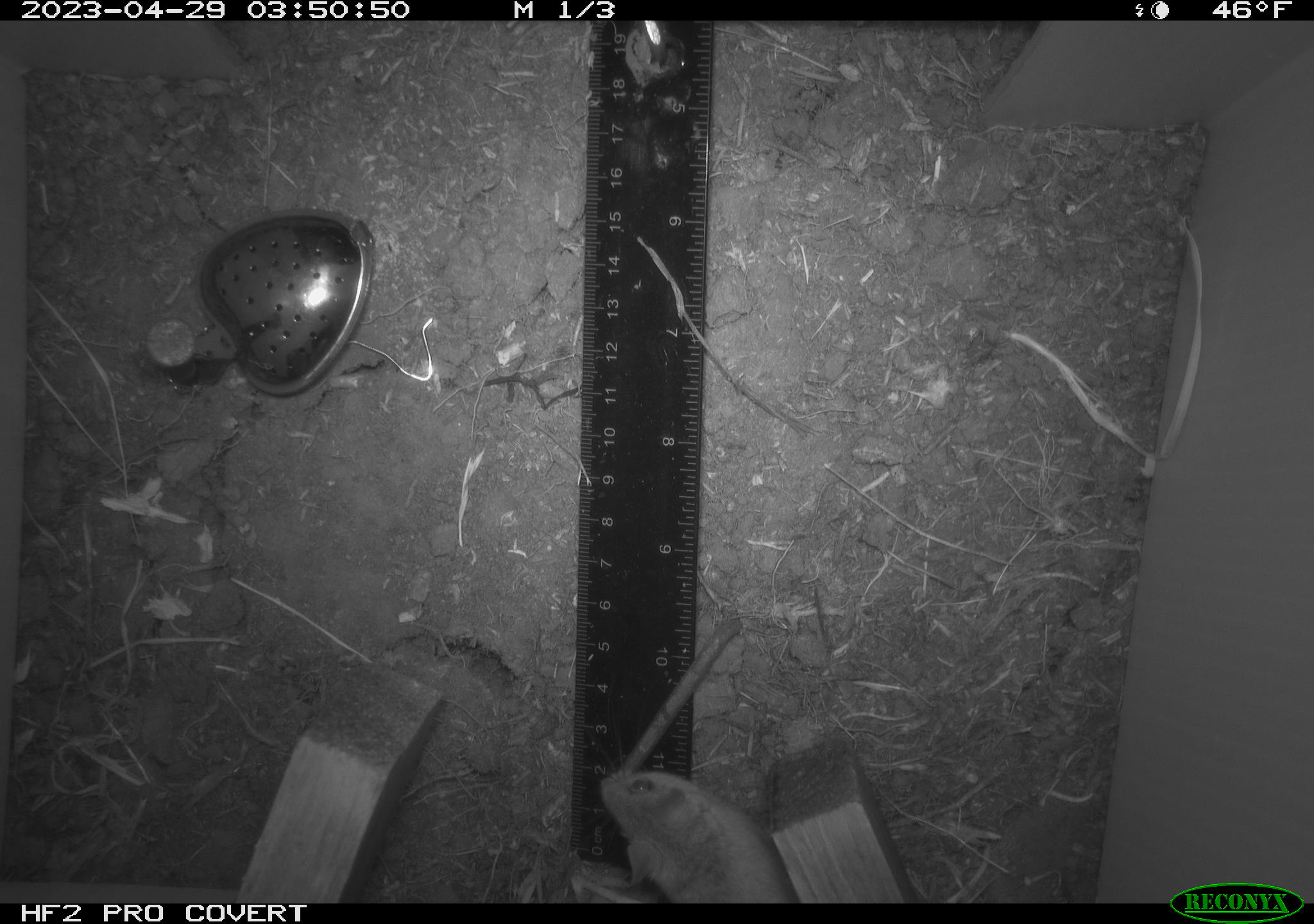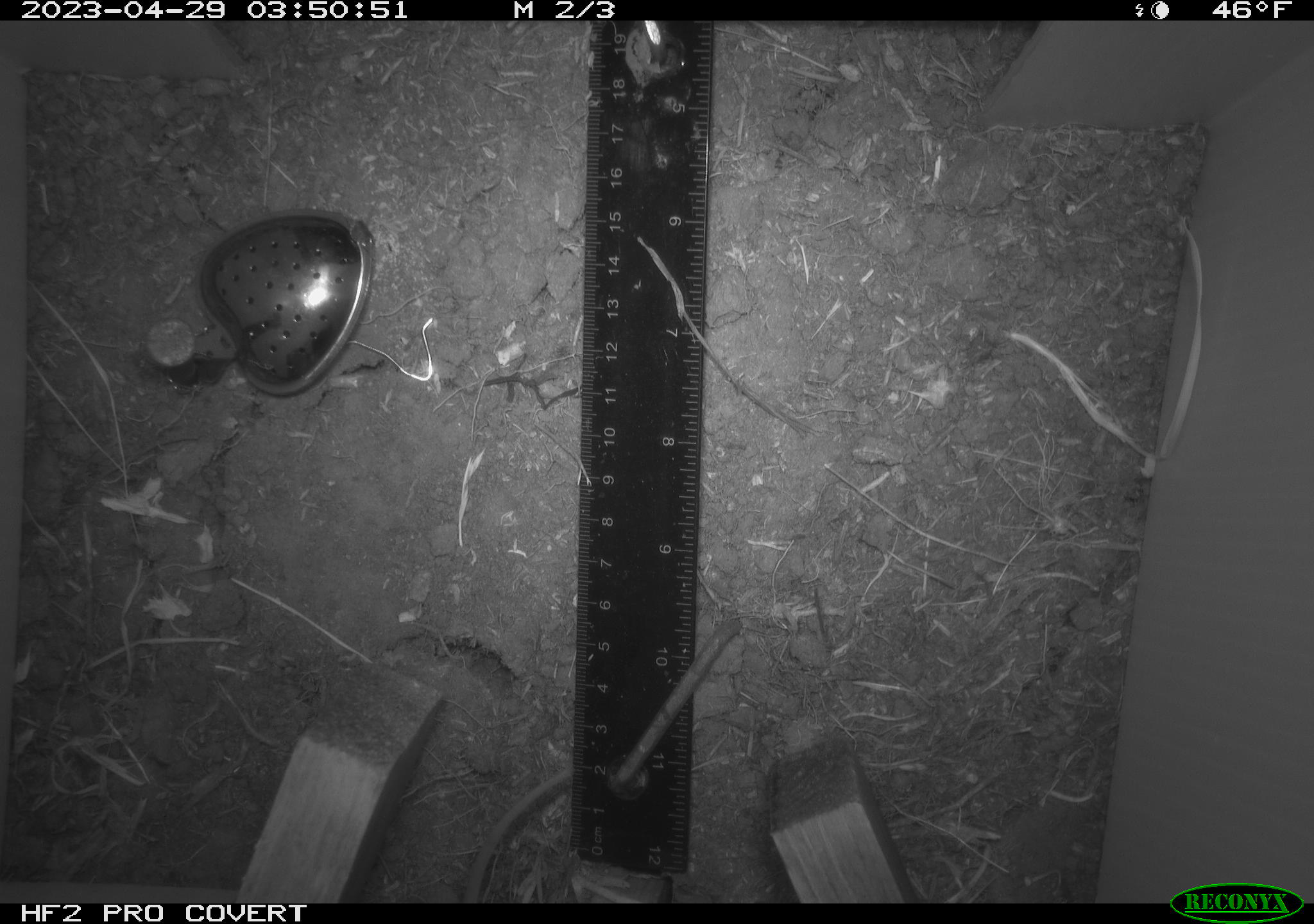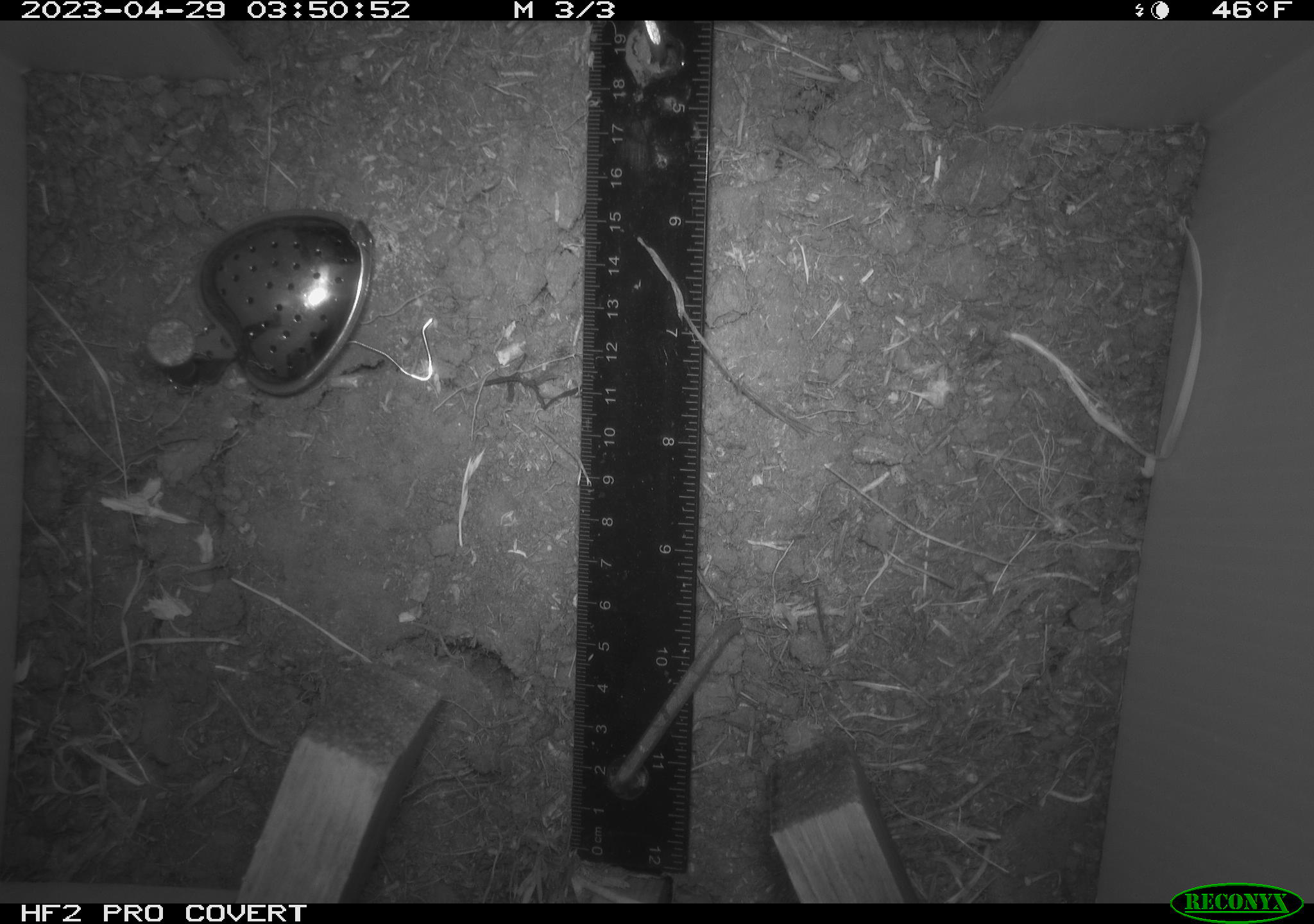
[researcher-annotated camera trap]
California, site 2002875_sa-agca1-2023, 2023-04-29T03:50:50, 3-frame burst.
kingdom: Animalia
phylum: Chordata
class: Mammalia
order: Rodentia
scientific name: Rodentia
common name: mouse species